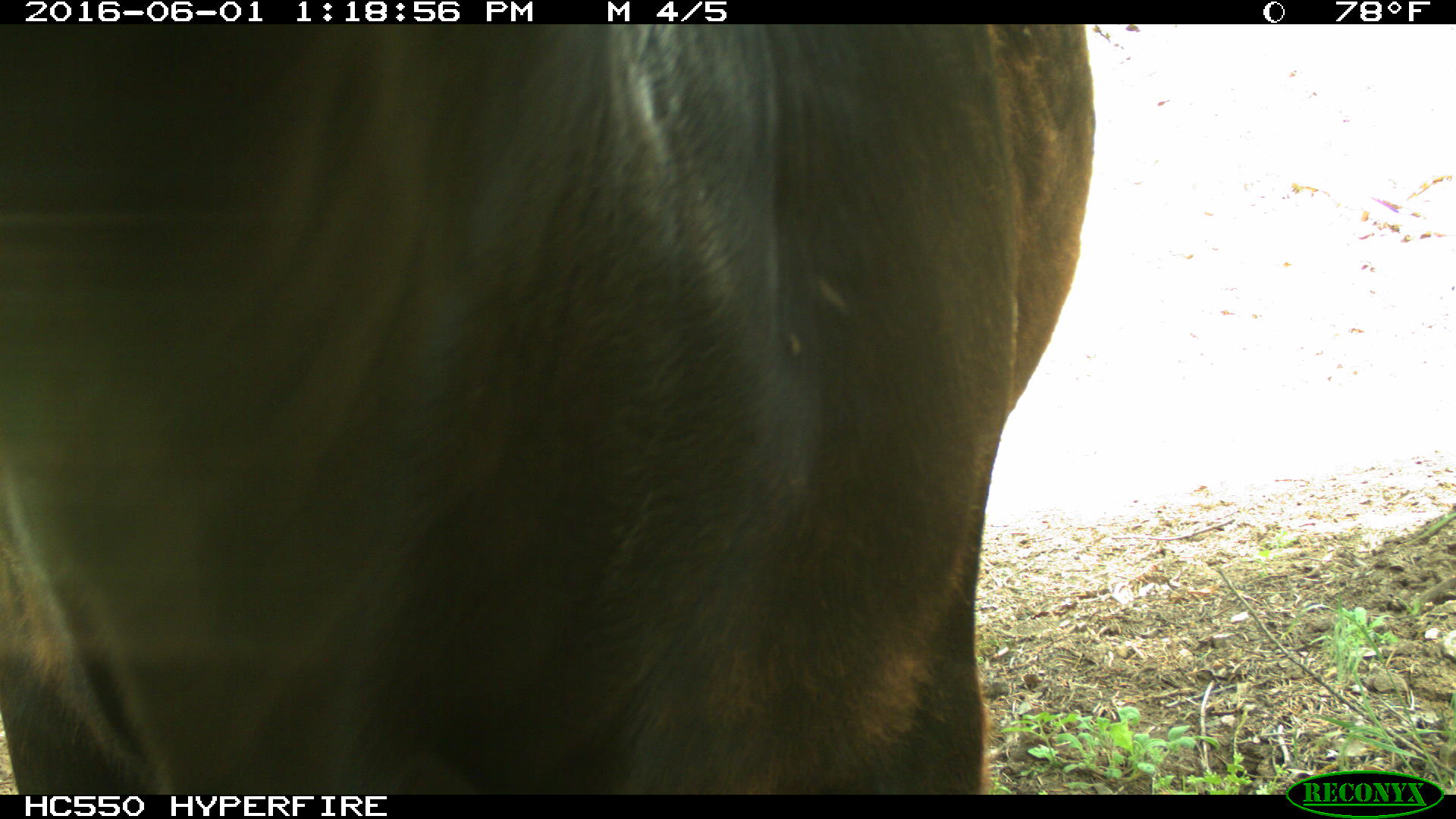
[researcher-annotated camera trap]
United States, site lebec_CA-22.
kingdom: Animalia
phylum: Chordata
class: Mammalia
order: Artiodactyla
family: Bovidae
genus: Bos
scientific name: Bos taurus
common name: domestic cow